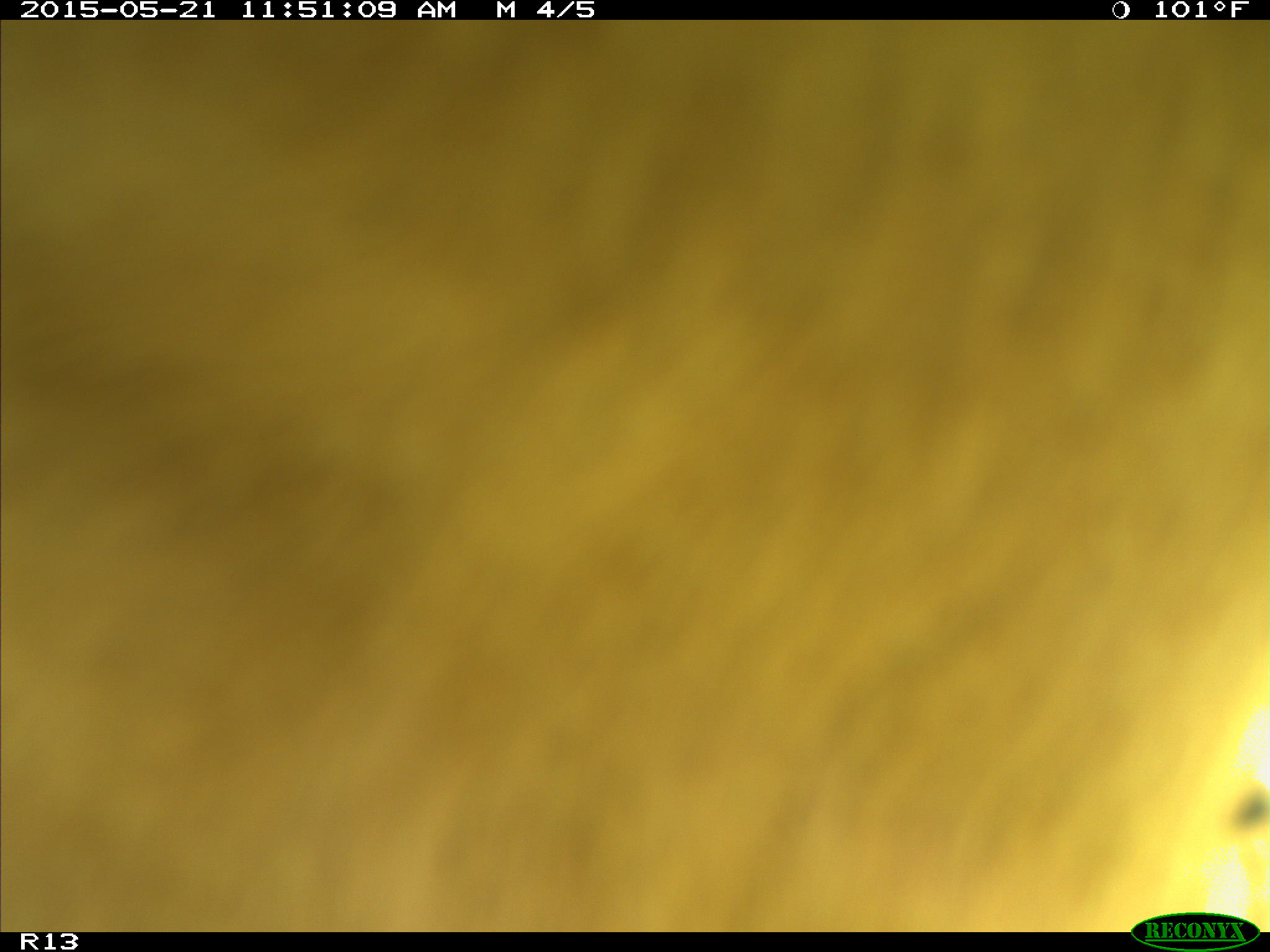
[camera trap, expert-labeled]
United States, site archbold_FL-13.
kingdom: Animalia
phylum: Chordata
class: Mammalia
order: Artiodactyla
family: Bovidae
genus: Bos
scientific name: Bos taurus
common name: domestic cow